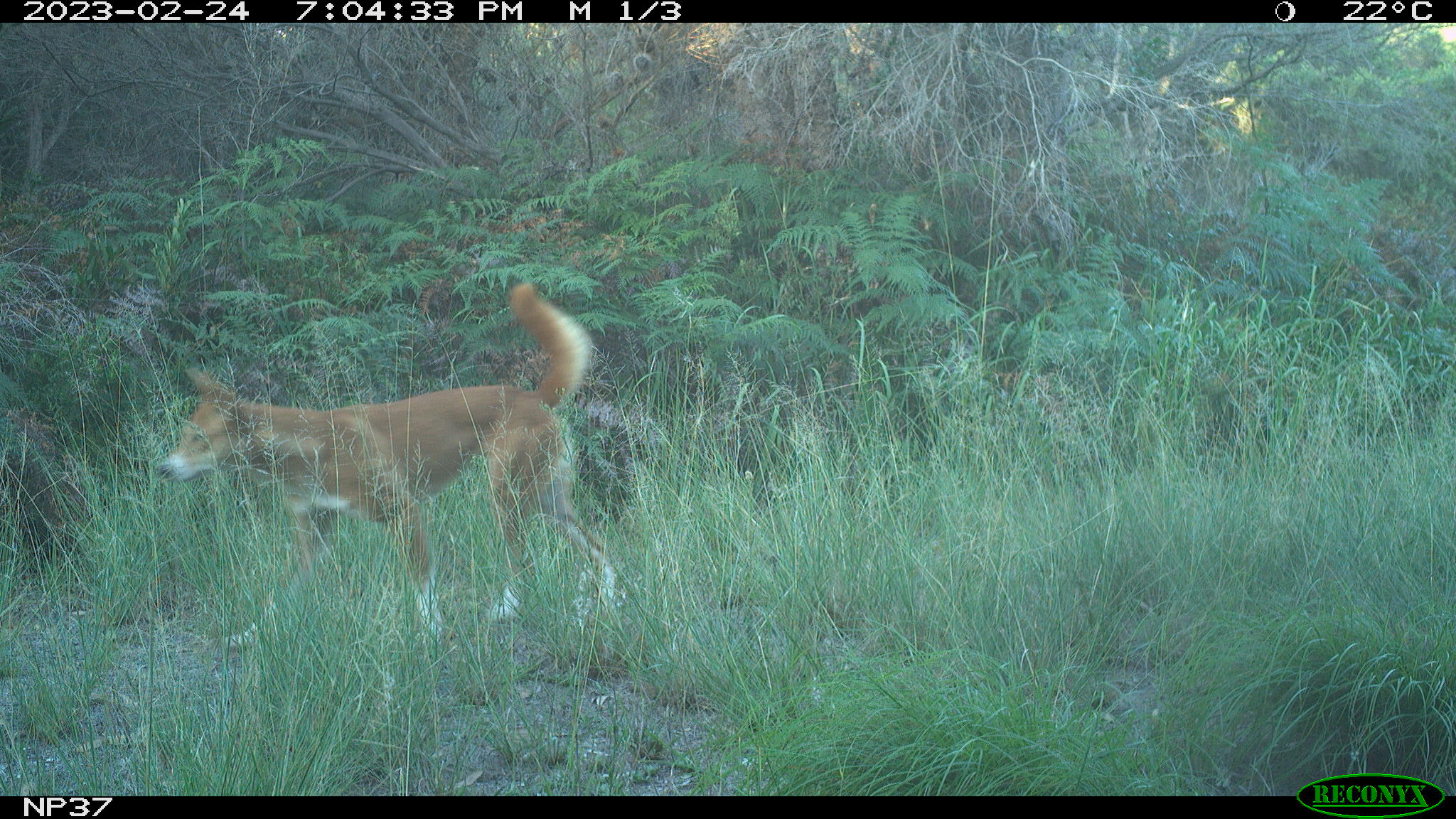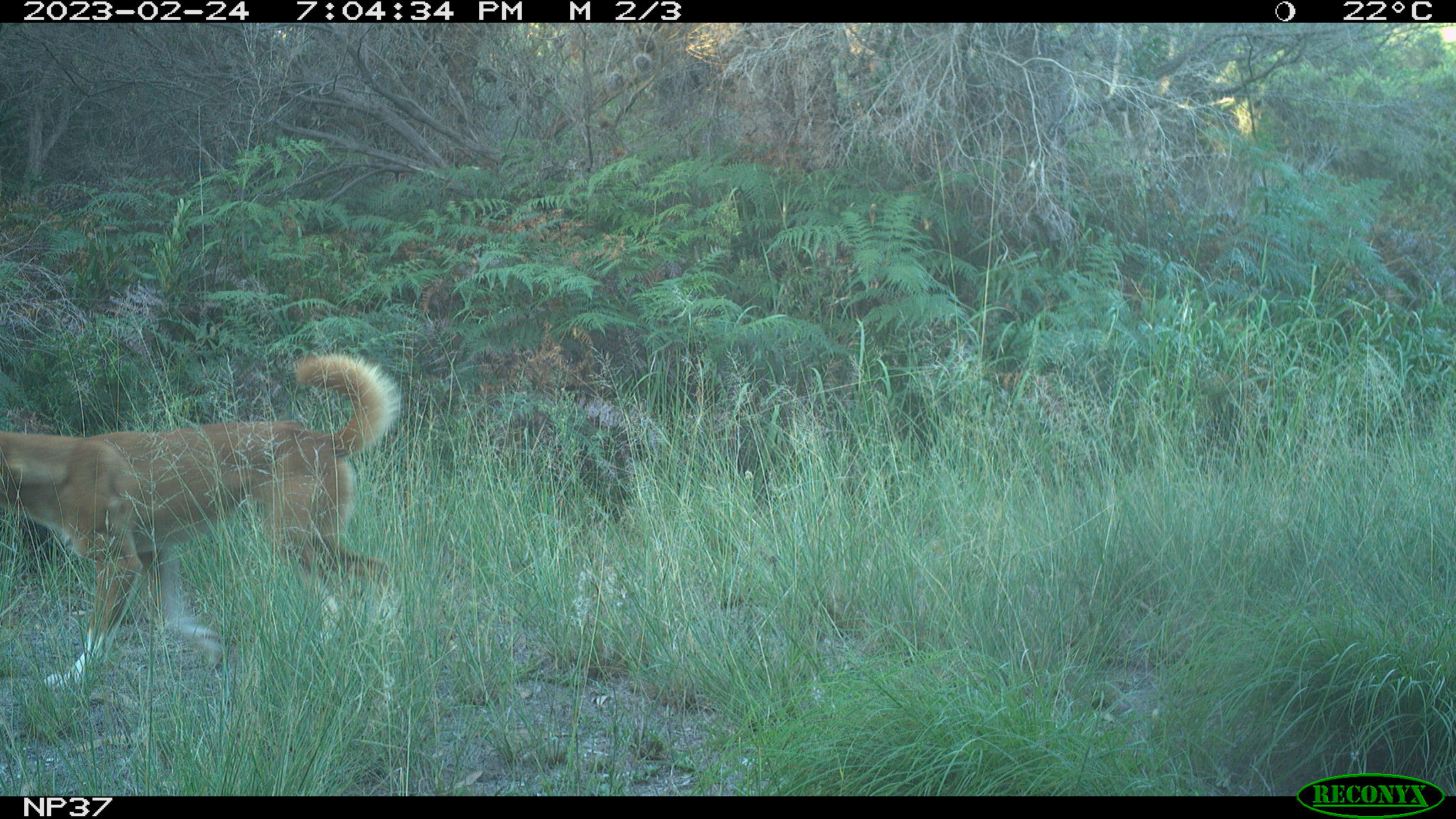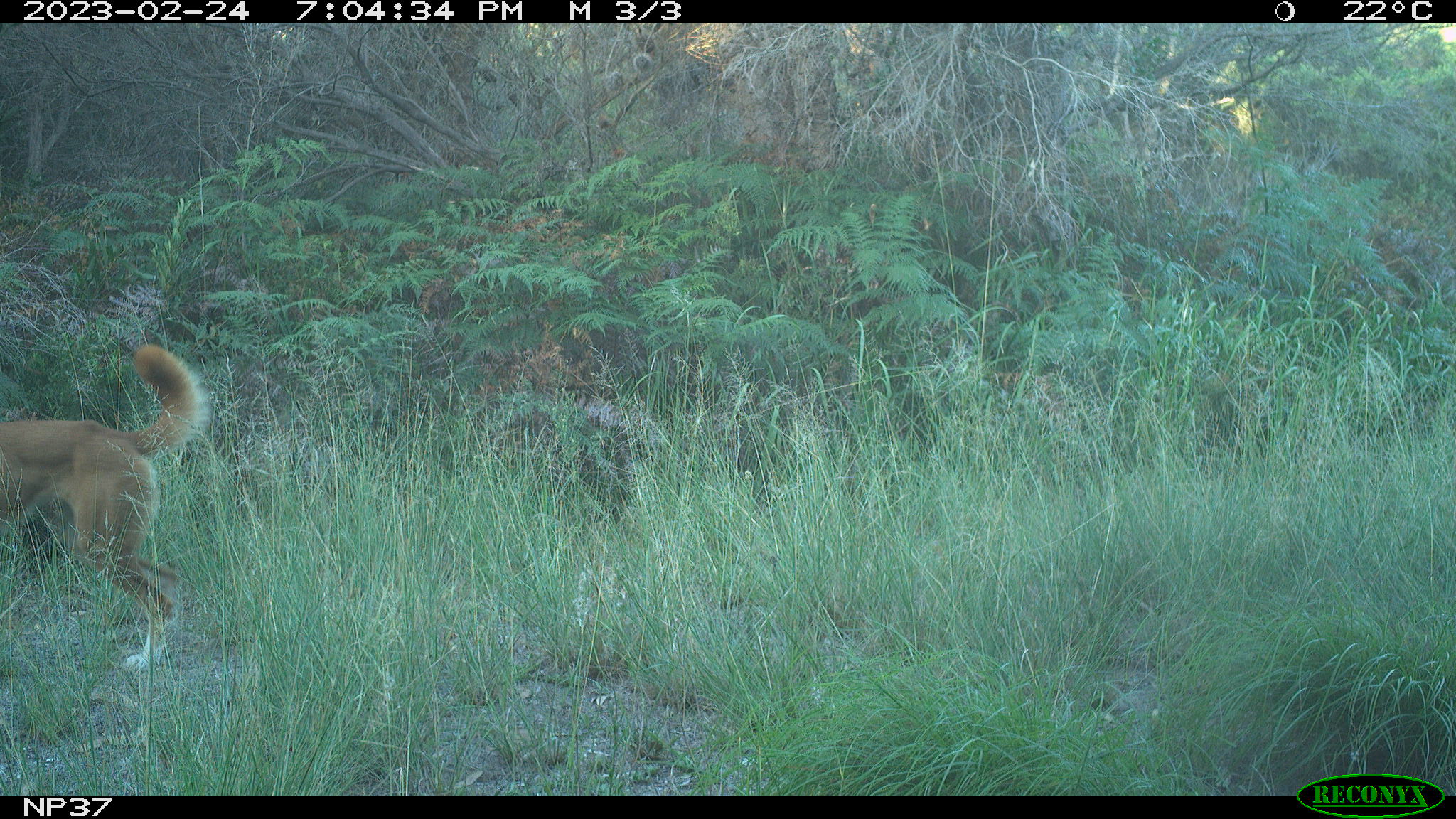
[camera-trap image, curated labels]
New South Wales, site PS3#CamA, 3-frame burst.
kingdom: Animalia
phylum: Chordata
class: Mammalia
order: Carnivora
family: Canidae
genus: Canis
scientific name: Canis familiaris dingo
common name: dingo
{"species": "dingo (Canis familiaris dingo)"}